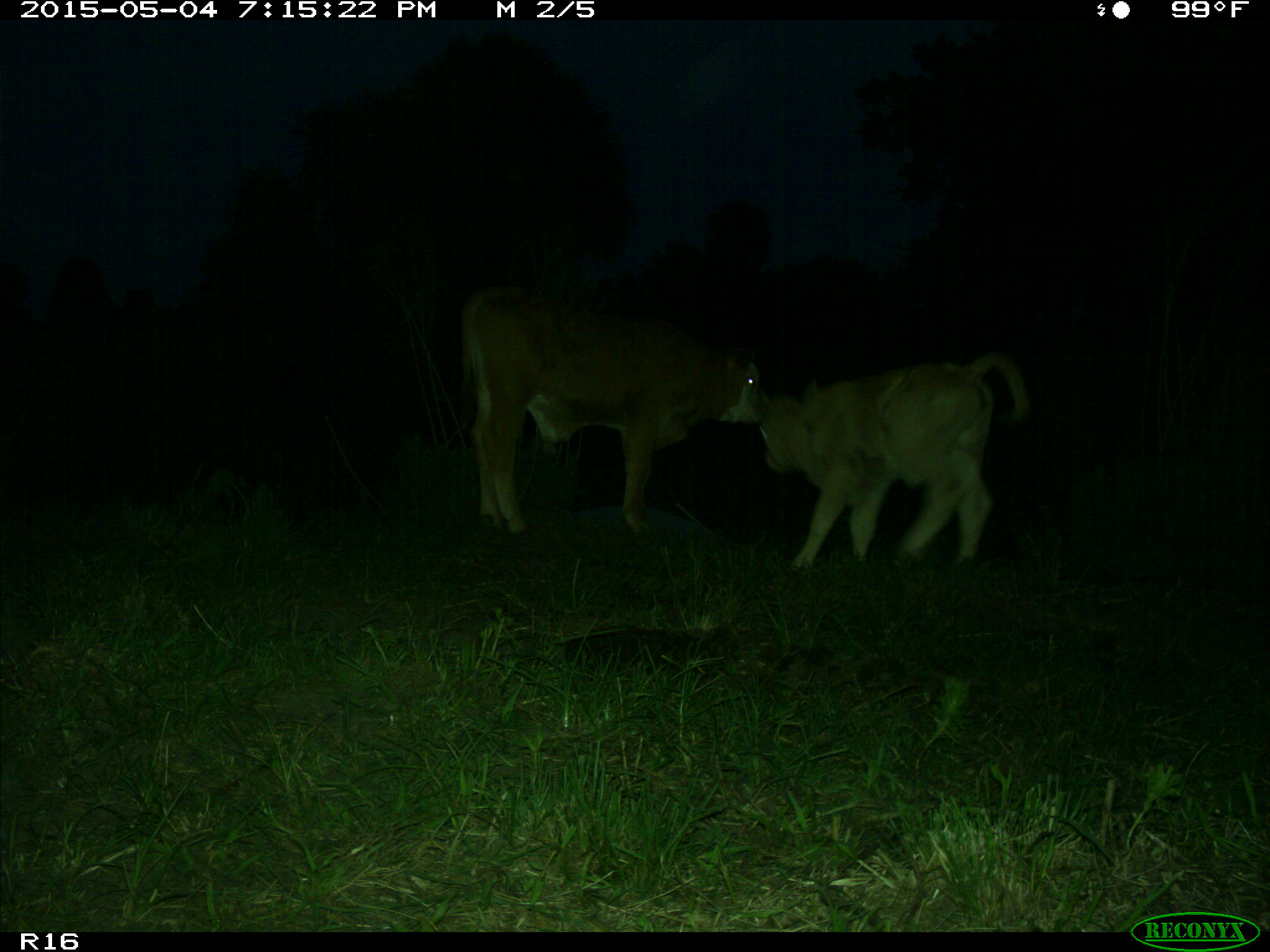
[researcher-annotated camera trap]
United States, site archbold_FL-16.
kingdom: Animalia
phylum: Chordata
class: Mammalia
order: Artiodactyla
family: Bovidae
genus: Bos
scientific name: Bos taurus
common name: domestic cow